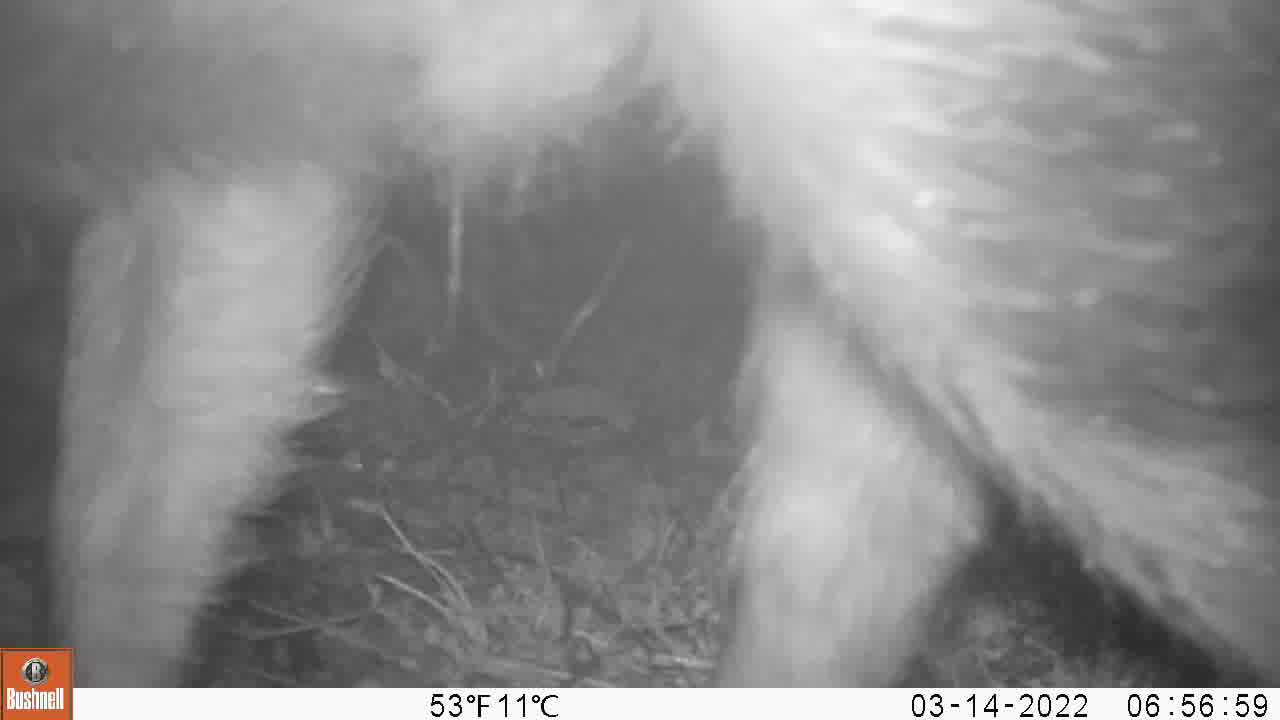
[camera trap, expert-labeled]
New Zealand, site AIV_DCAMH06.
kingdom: Animalia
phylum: Chordata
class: Mammalia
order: Artiodactyla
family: Suidae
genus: Sus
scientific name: Sus scrofa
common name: pig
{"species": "pig (Sus scrofa)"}